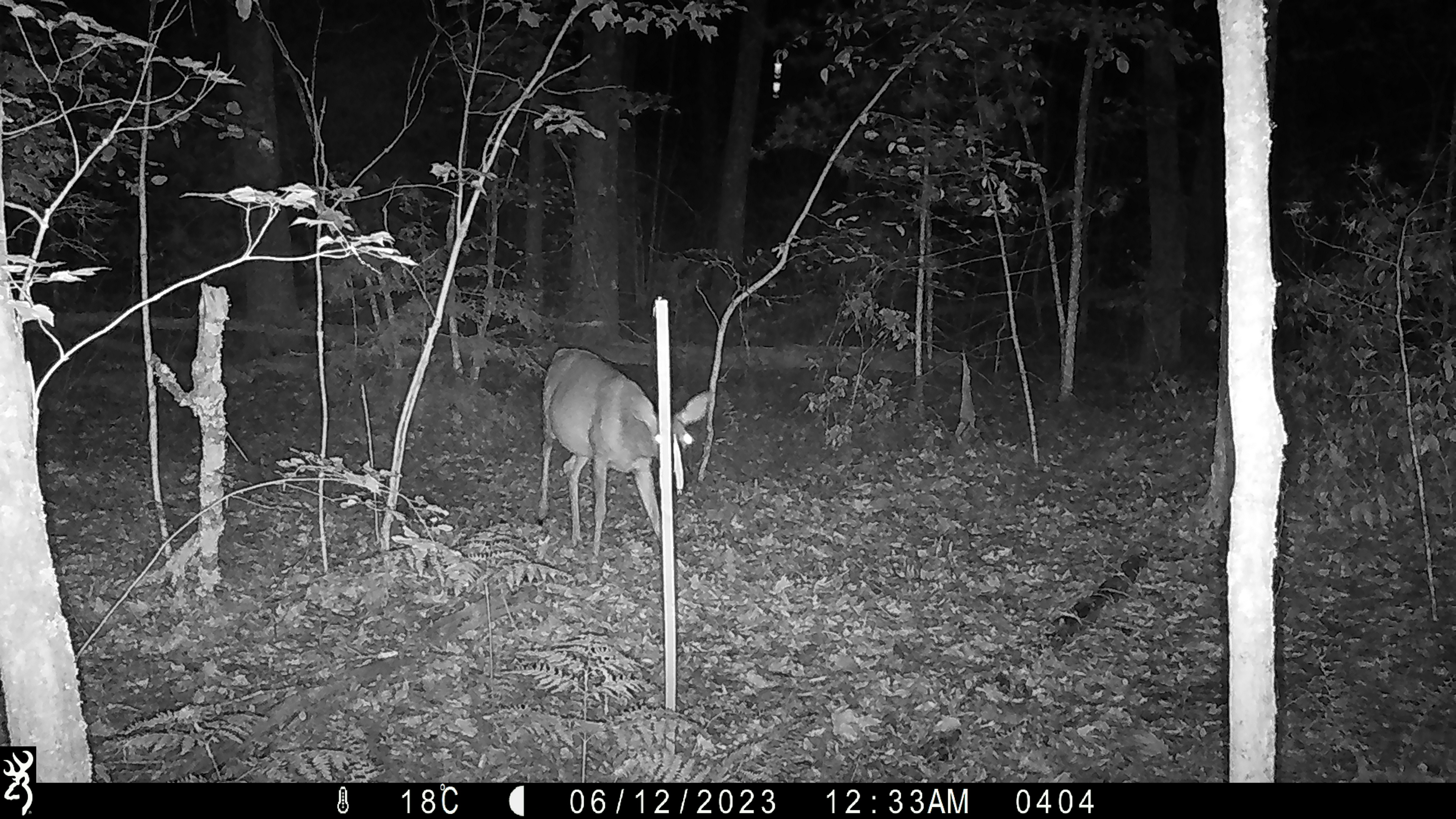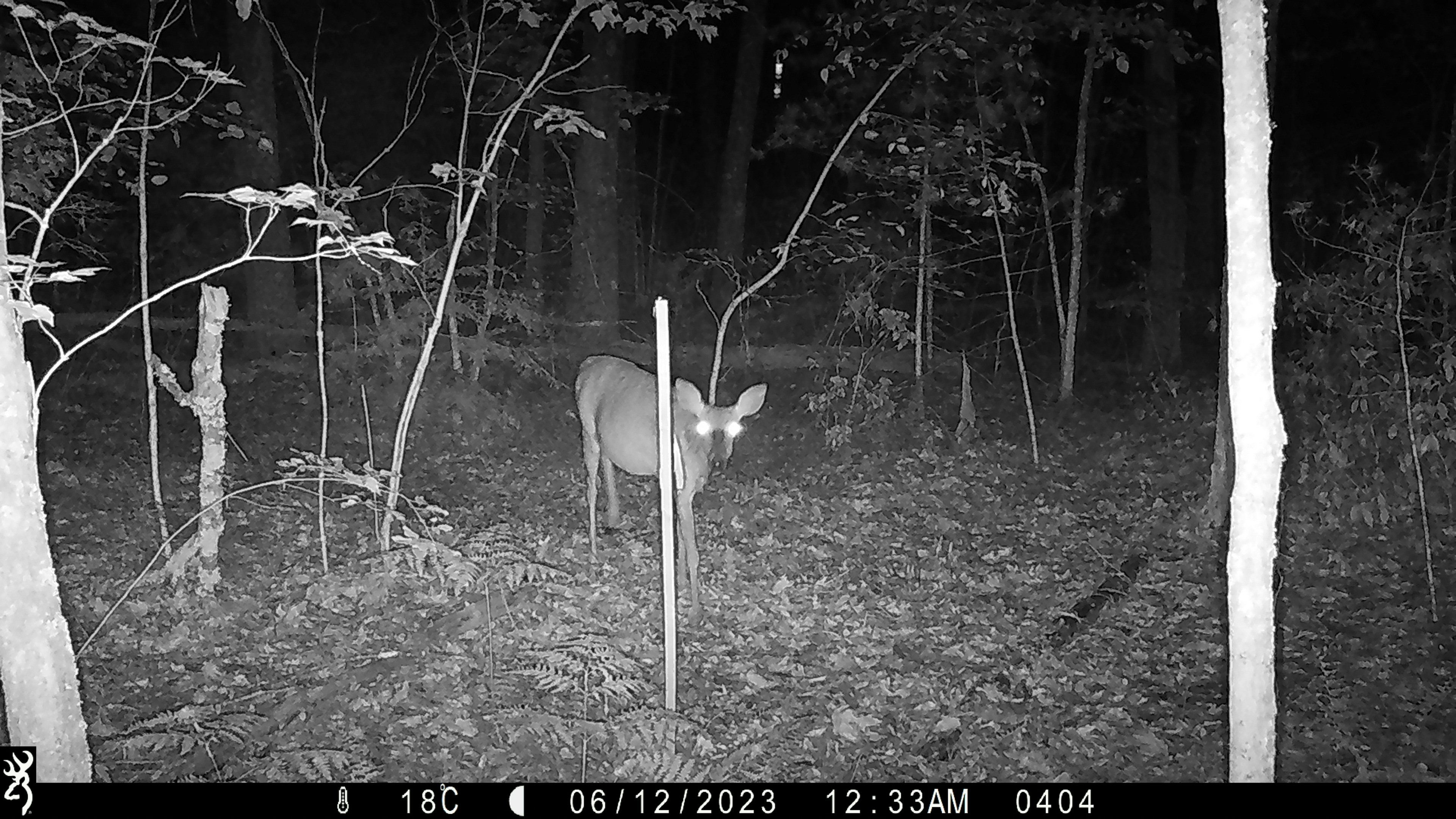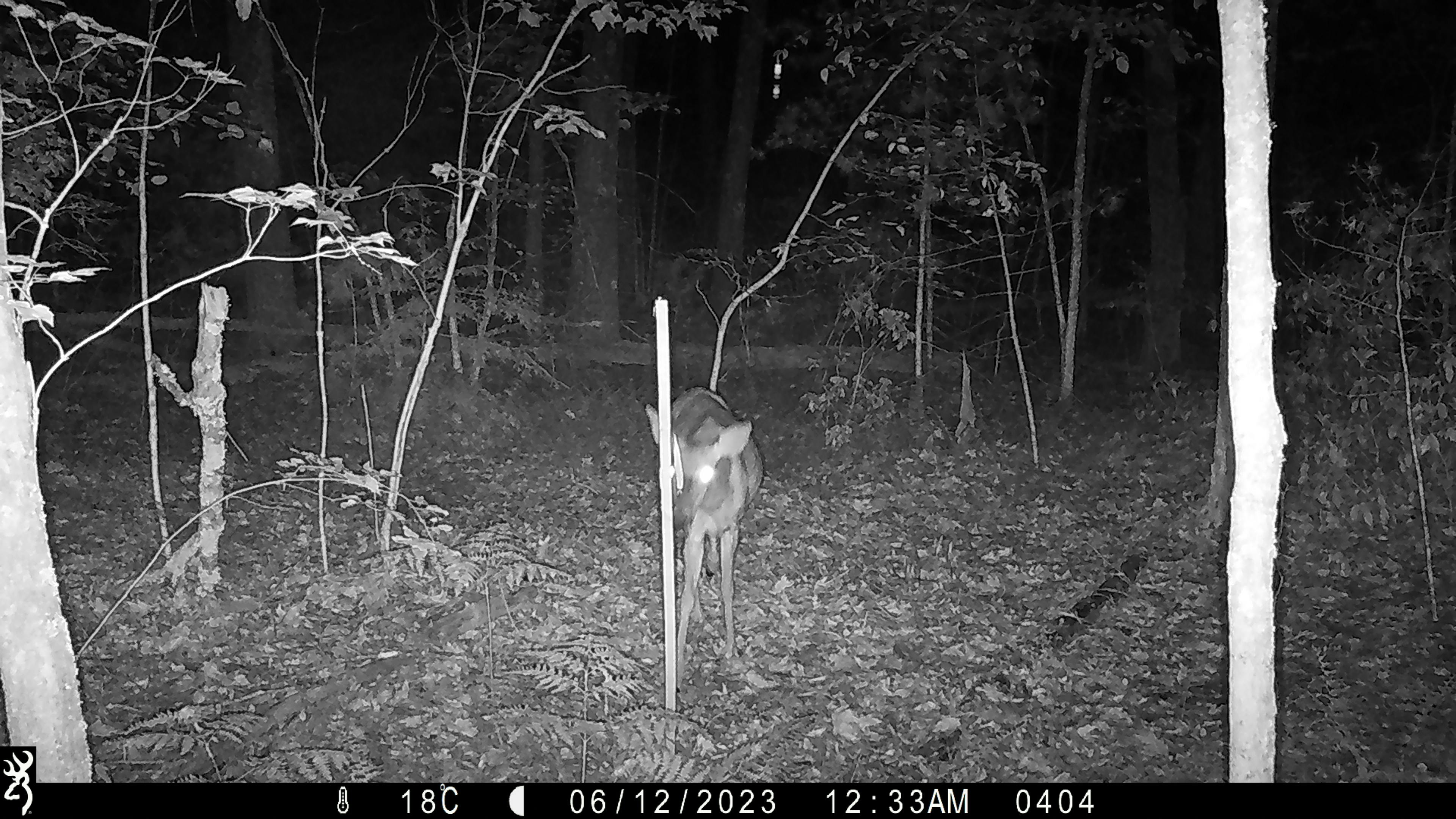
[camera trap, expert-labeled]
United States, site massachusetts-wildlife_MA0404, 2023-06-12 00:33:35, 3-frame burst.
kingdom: Animalia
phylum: Chordata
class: Mammalia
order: Artiodactyla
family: Cervidae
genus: Odocoileus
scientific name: Odocoileus virginianus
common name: white-tailed deer